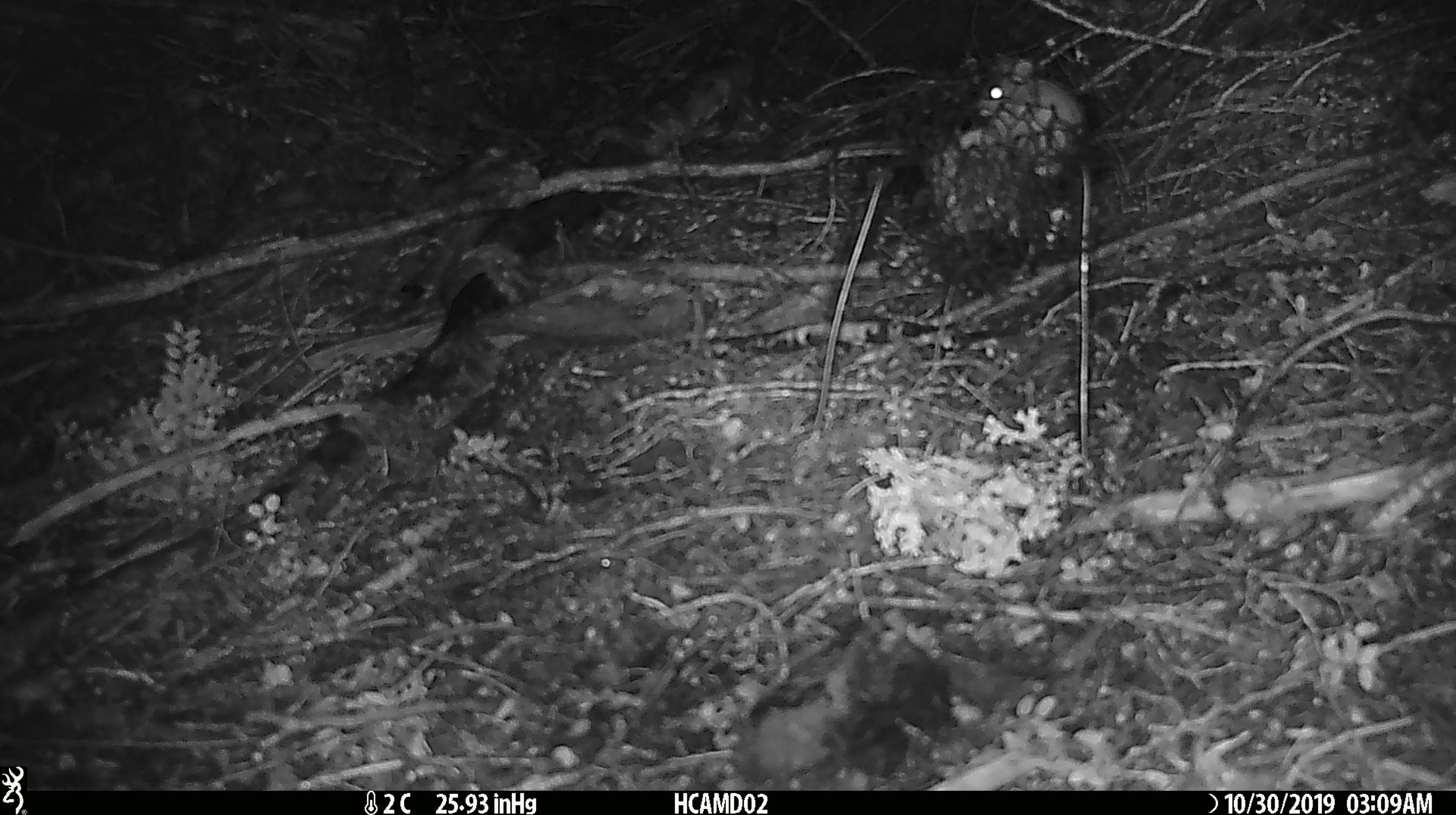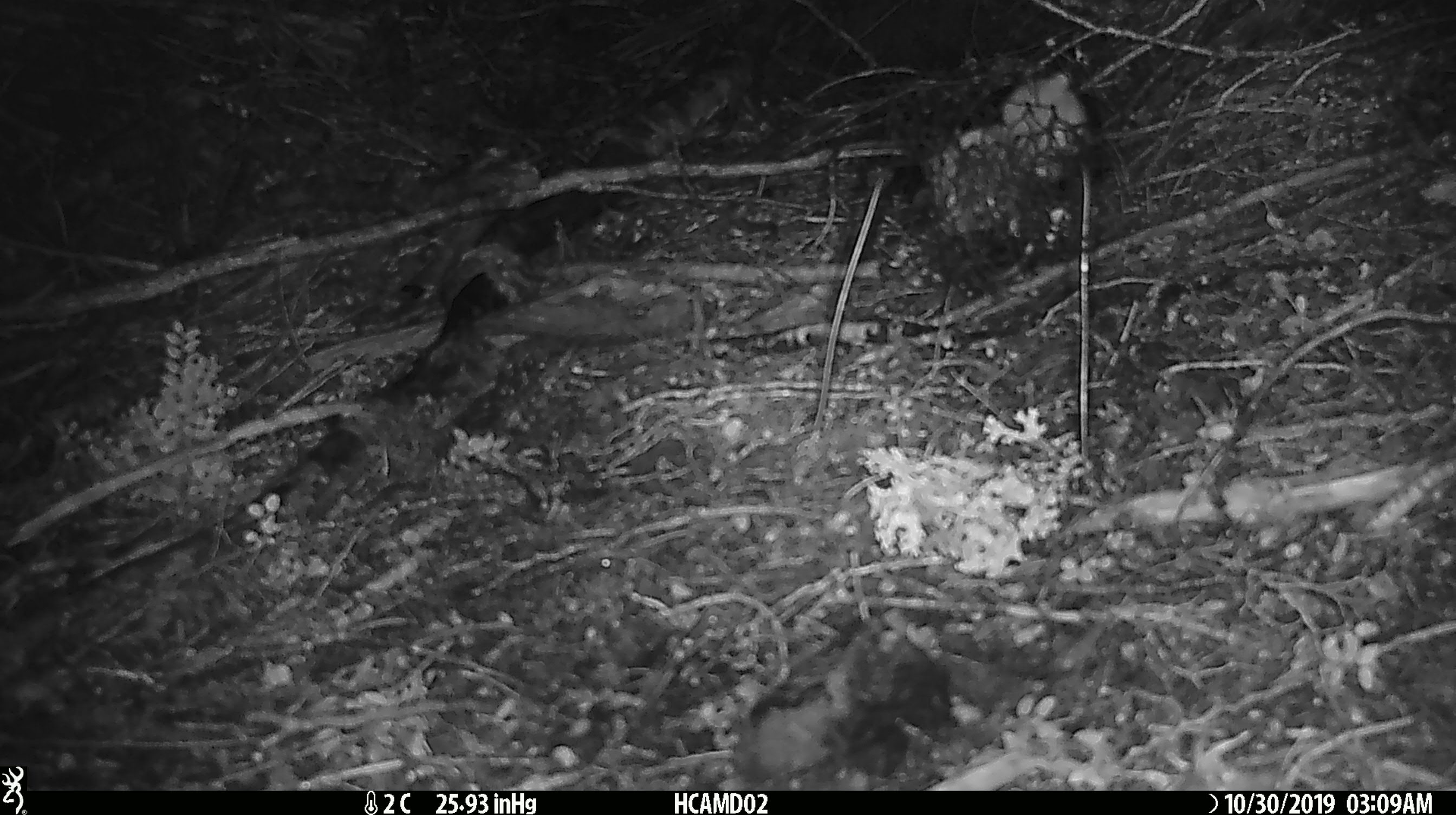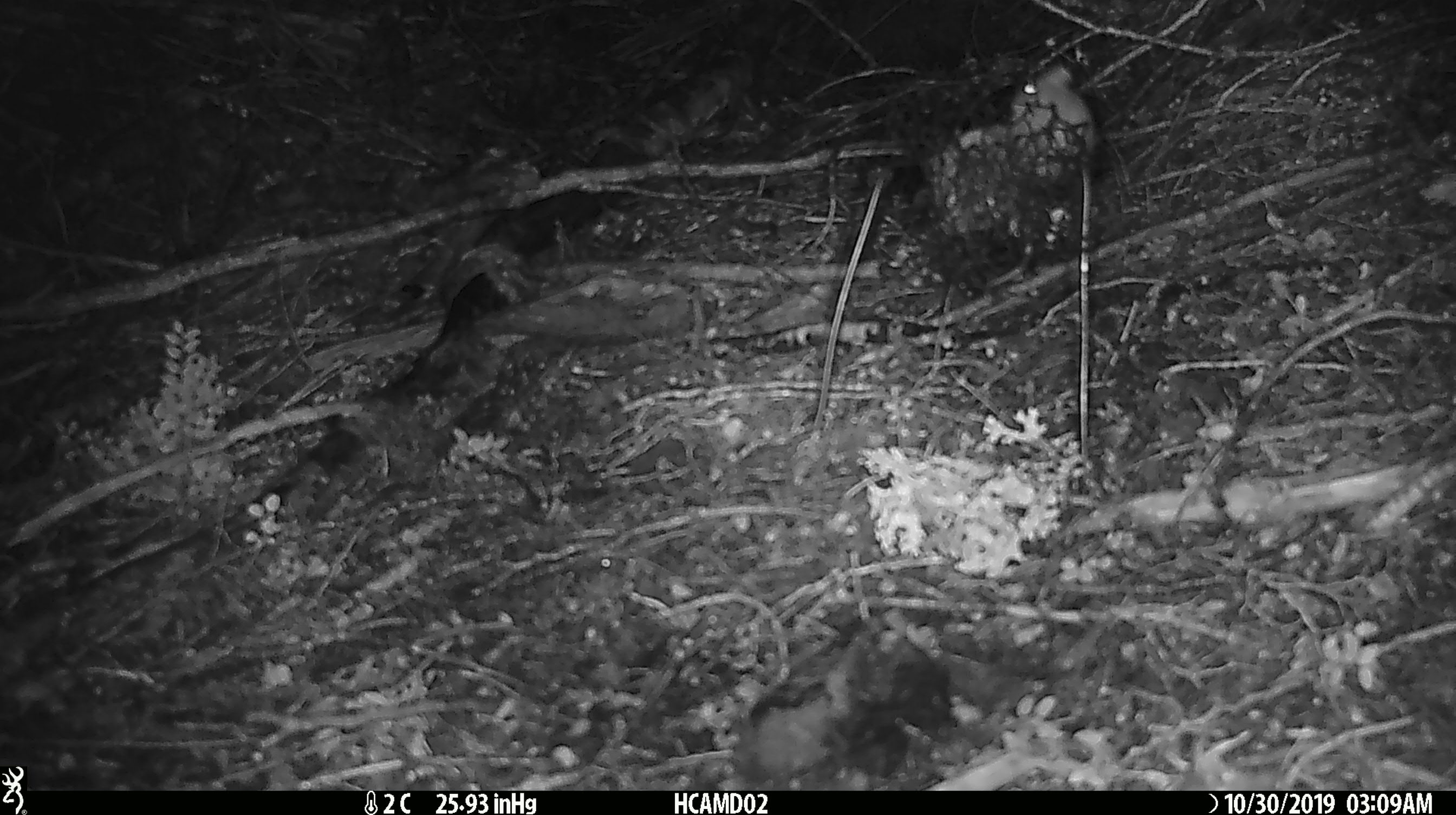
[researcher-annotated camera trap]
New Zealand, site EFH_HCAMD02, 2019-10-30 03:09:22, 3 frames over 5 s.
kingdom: Animalia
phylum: Chordata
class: Mammalia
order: Rodentia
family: Muridae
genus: Mus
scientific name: Mus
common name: mouse